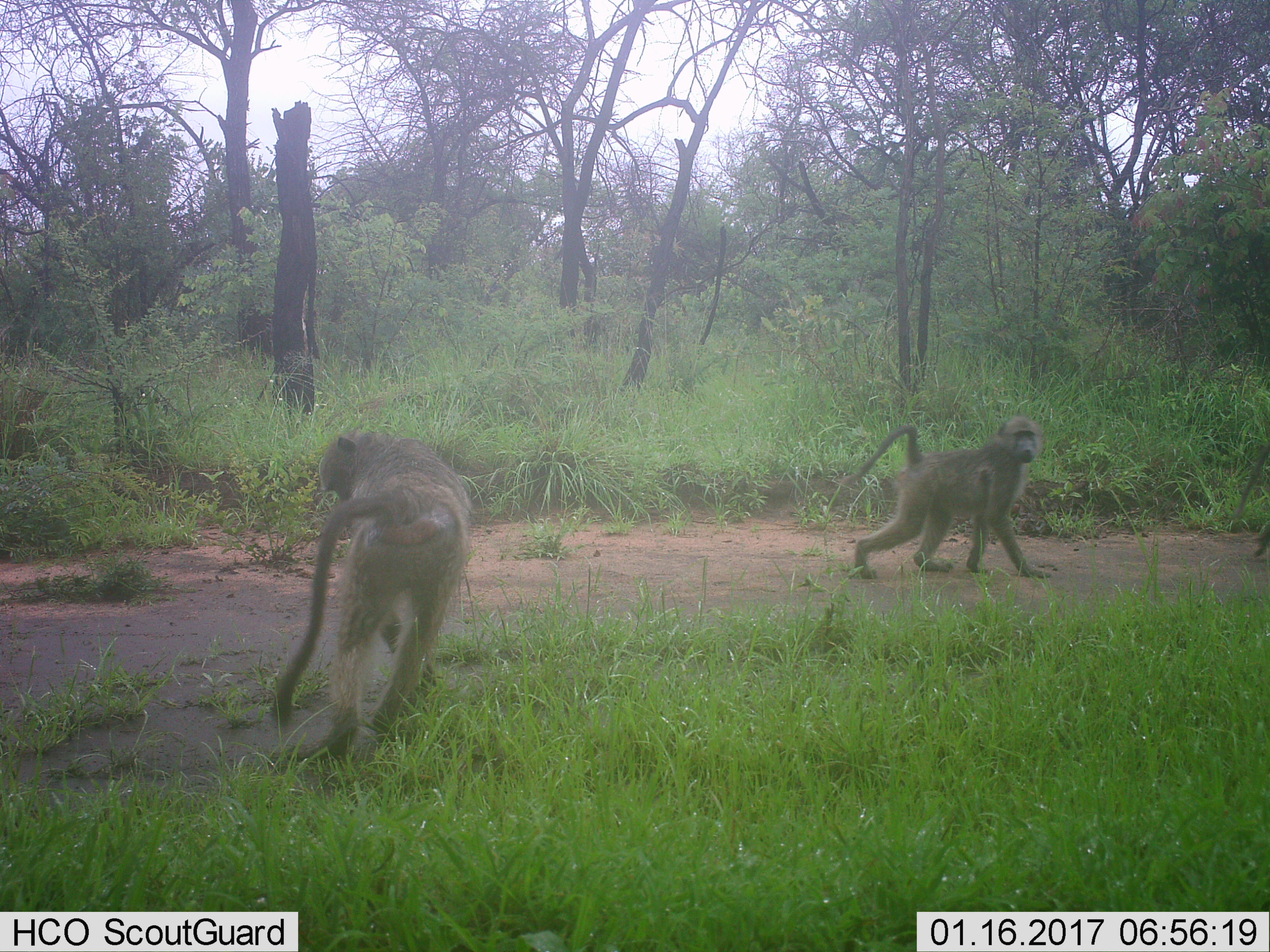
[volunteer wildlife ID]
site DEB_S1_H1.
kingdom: Animalia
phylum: Chordata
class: Mammalia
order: Primates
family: Cercopithecidae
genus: Papio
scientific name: Papio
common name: baboon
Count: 2.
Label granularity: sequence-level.